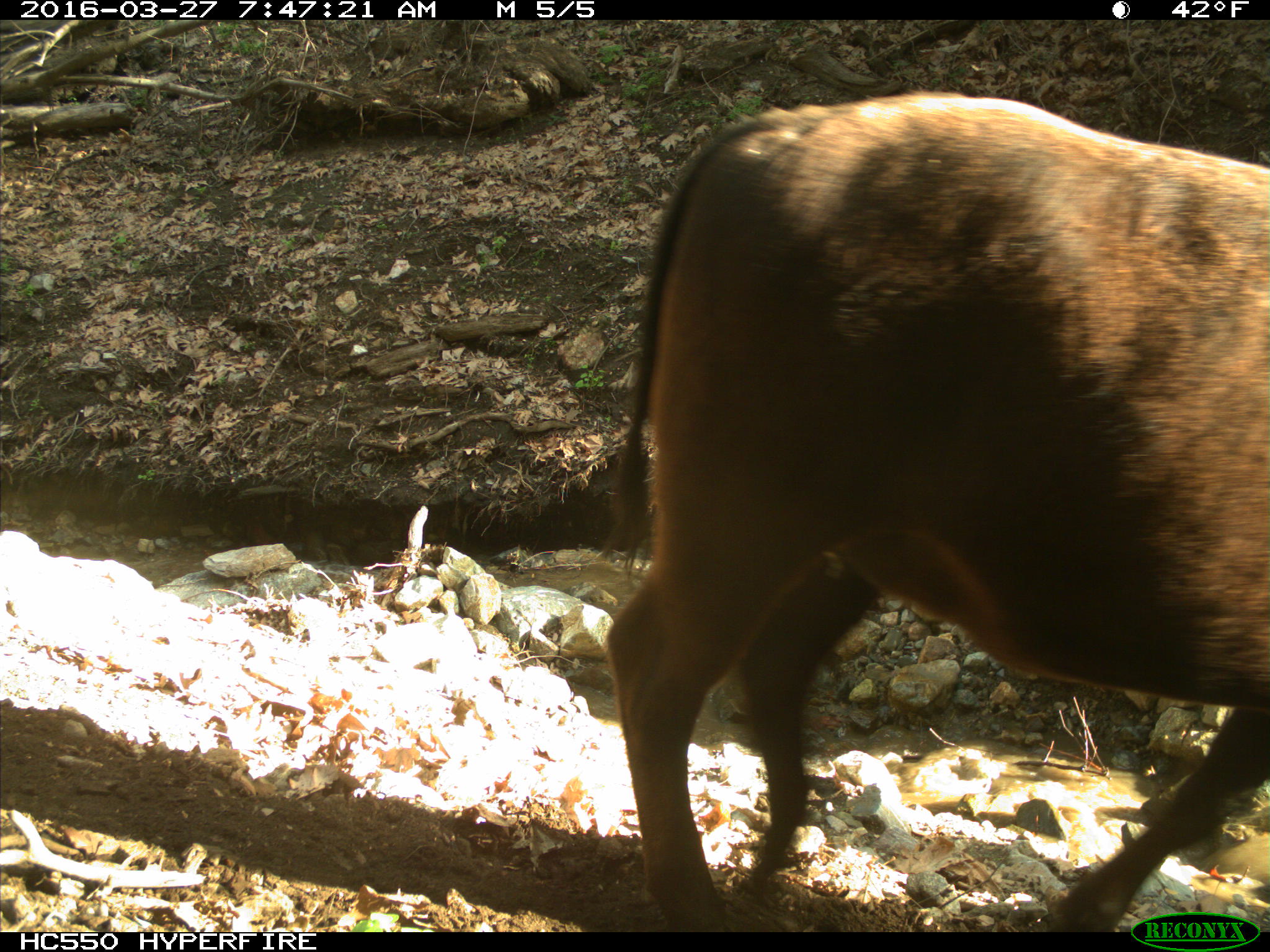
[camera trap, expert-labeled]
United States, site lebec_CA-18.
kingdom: Animalia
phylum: Chordata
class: Mammalia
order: Artiodactyla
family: Bovidae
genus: Bos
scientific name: Bos taurus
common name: domestic cow